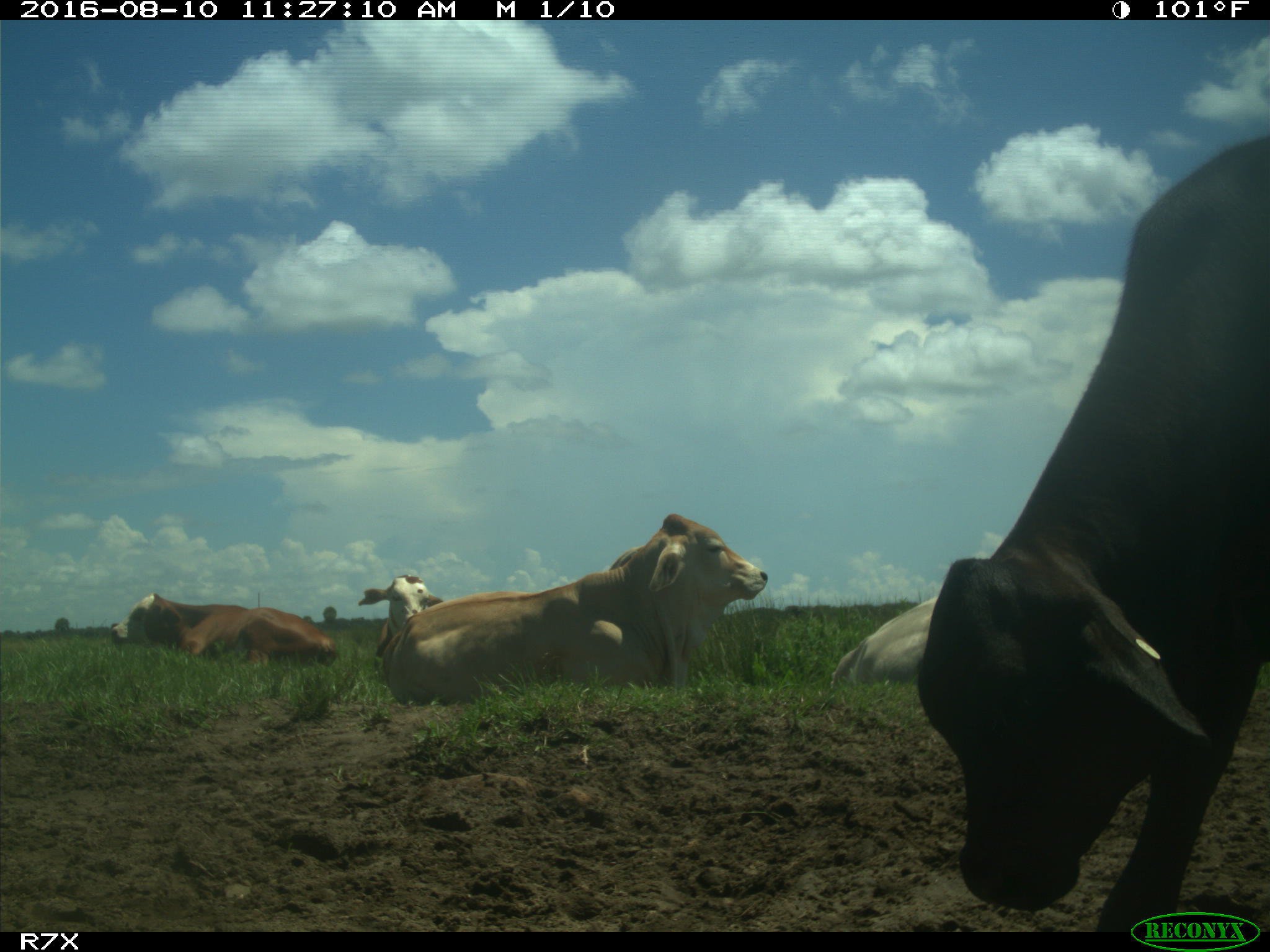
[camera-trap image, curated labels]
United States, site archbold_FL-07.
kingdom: Animalia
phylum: Chordata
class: Mammalia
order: Artiodactyla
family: Bovidae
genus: Bos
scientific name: Bos taurus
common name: domestic cow